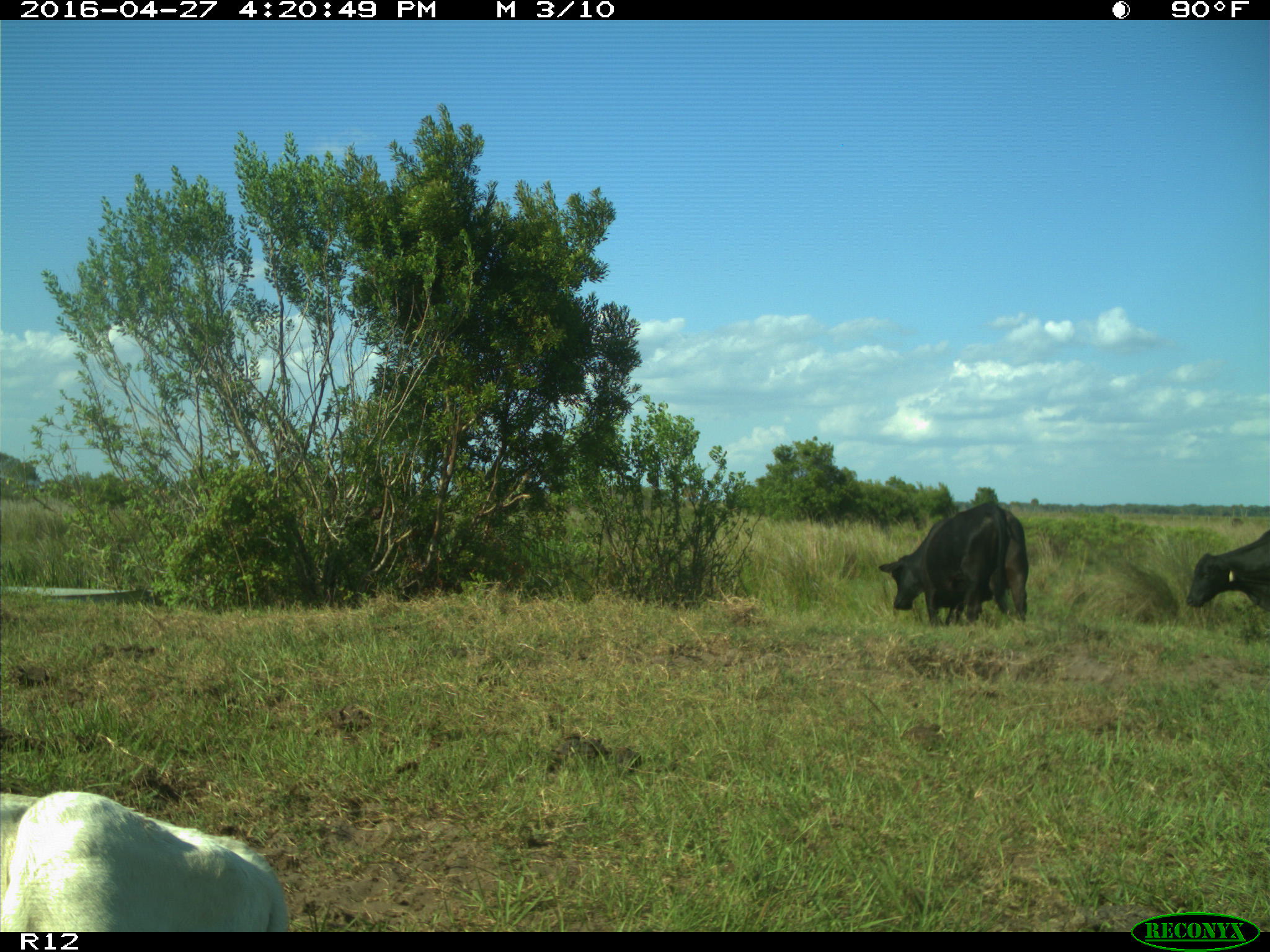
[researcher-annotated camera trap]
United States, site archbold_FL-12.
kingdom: Animalia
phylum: Chordata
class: Mammalia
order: Artiodactyla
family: Bovidae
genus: Bos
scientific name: Bos taurus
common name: domestic cow